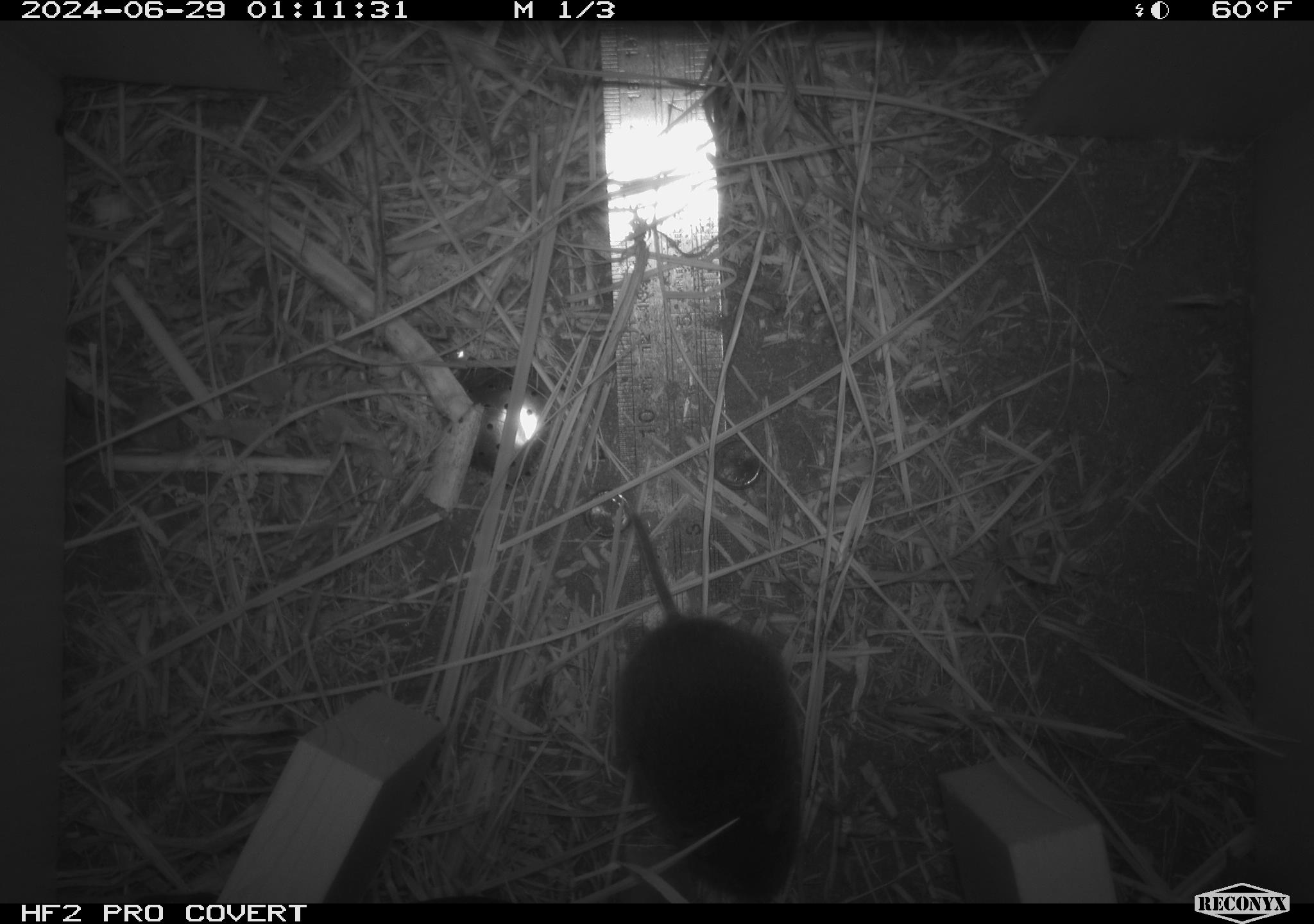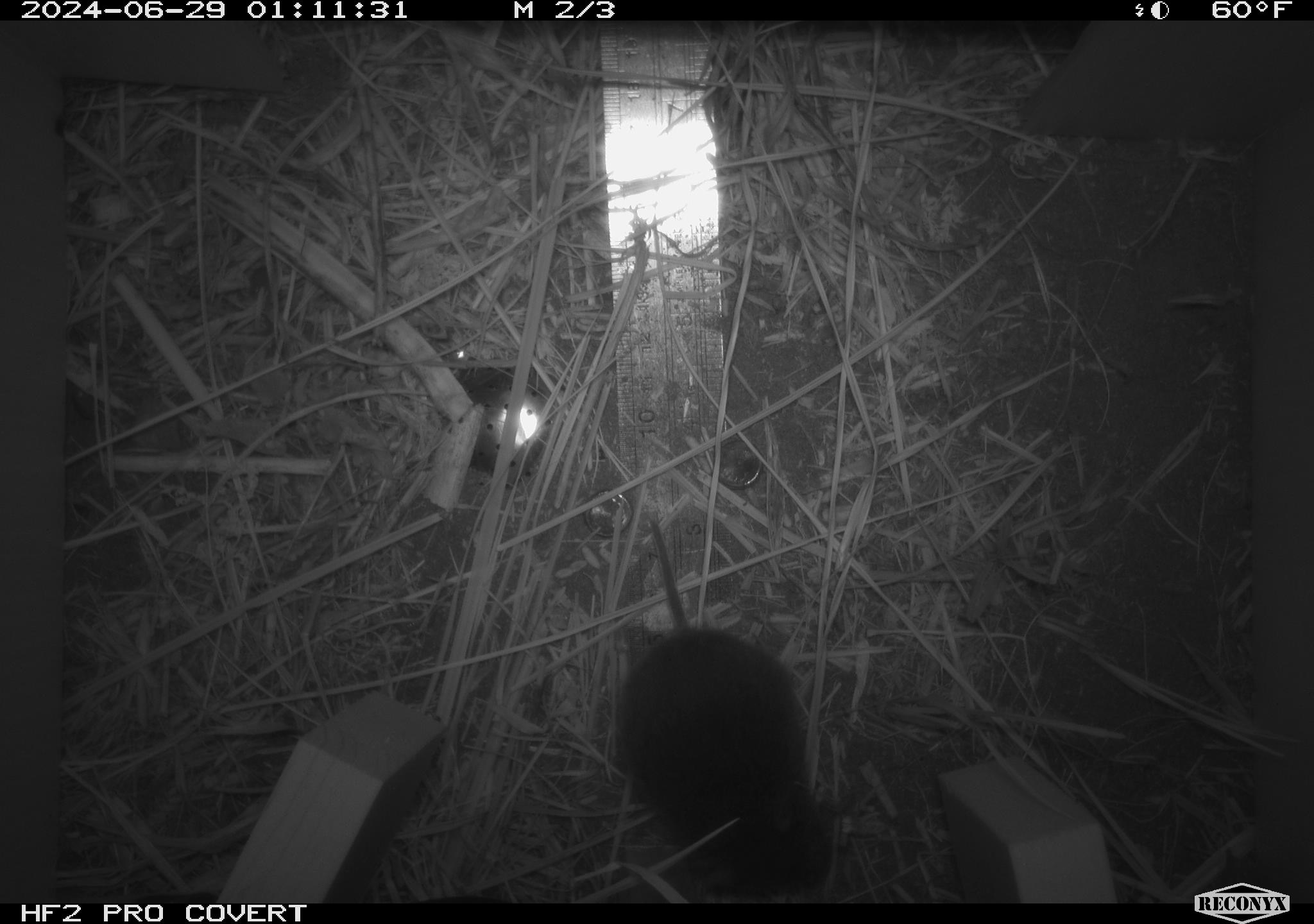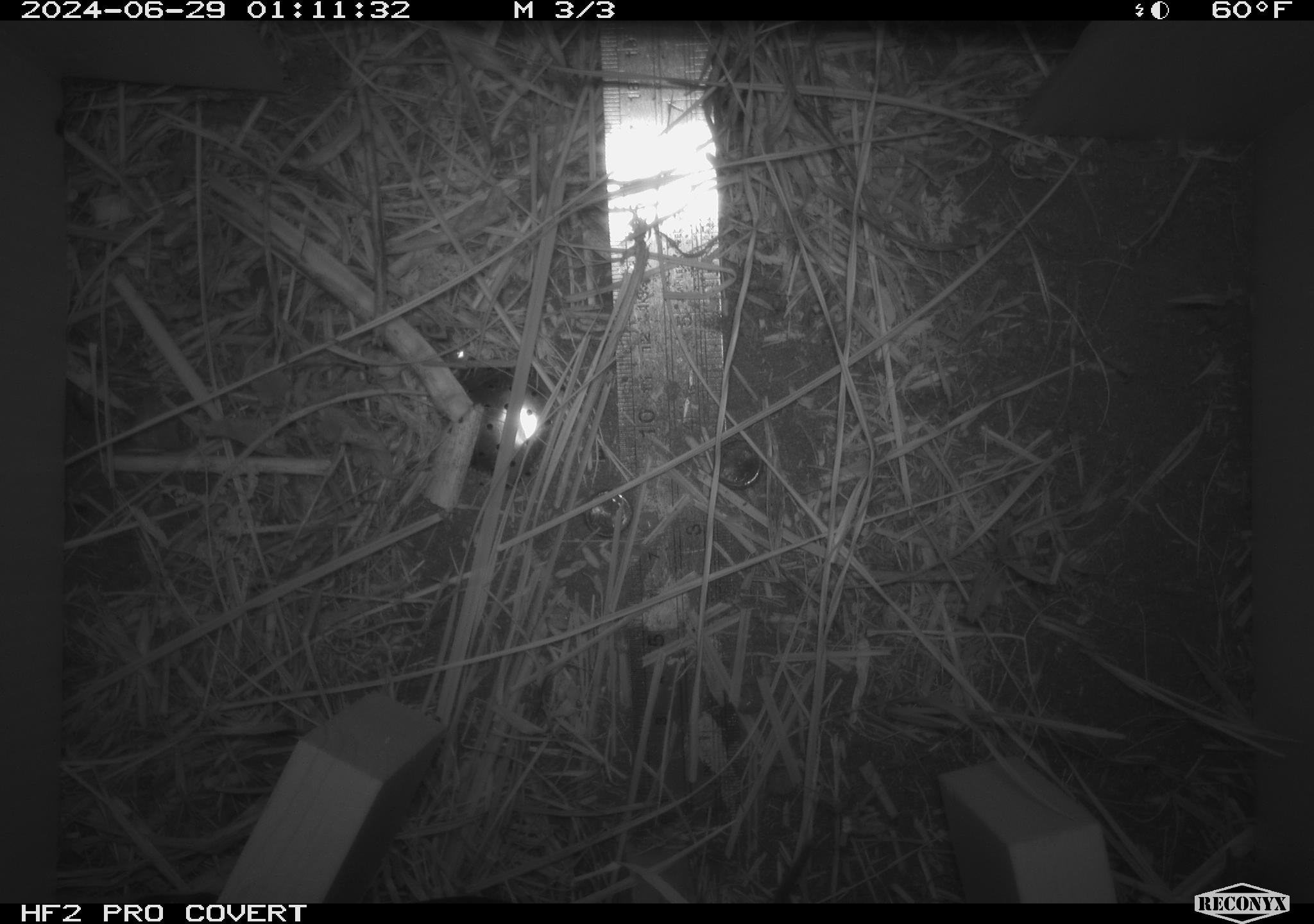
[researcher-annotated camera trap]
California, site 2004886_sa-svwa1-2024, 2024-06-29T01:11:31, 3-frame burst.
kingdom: Animalia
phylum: Chordata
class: Mammalia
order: Rodentia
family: Cricetidae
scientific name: Arvicolinae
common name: voles, lemmings, and muskrats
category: arvicolinae subfamily